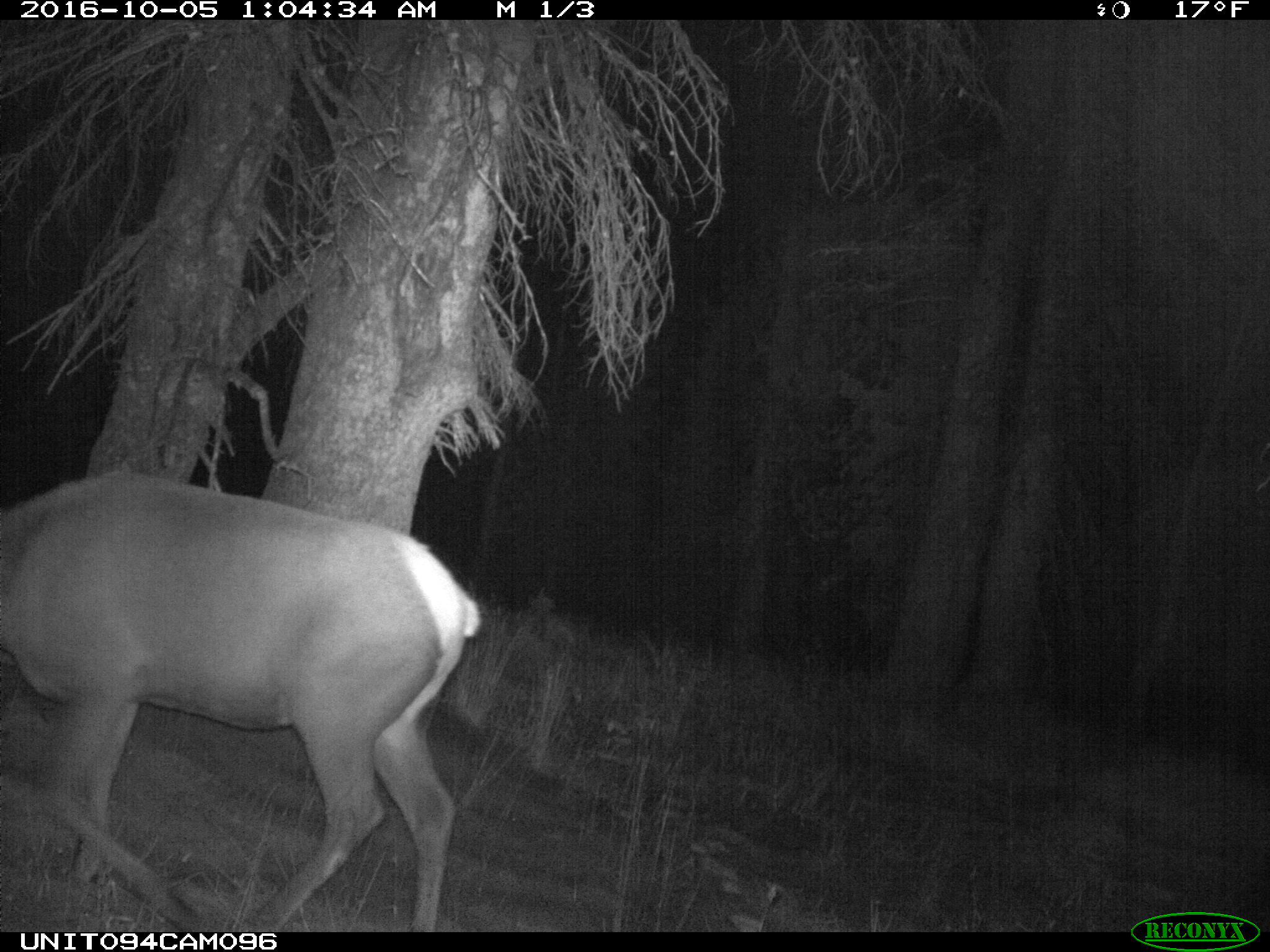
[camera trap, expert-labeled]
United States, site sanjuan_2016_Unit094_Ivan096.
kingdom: Animalia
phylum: Chordata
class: Mammalia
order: Artiodactyla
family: Cervidae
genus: Cervus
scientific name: Cervus elaphus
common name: red deer